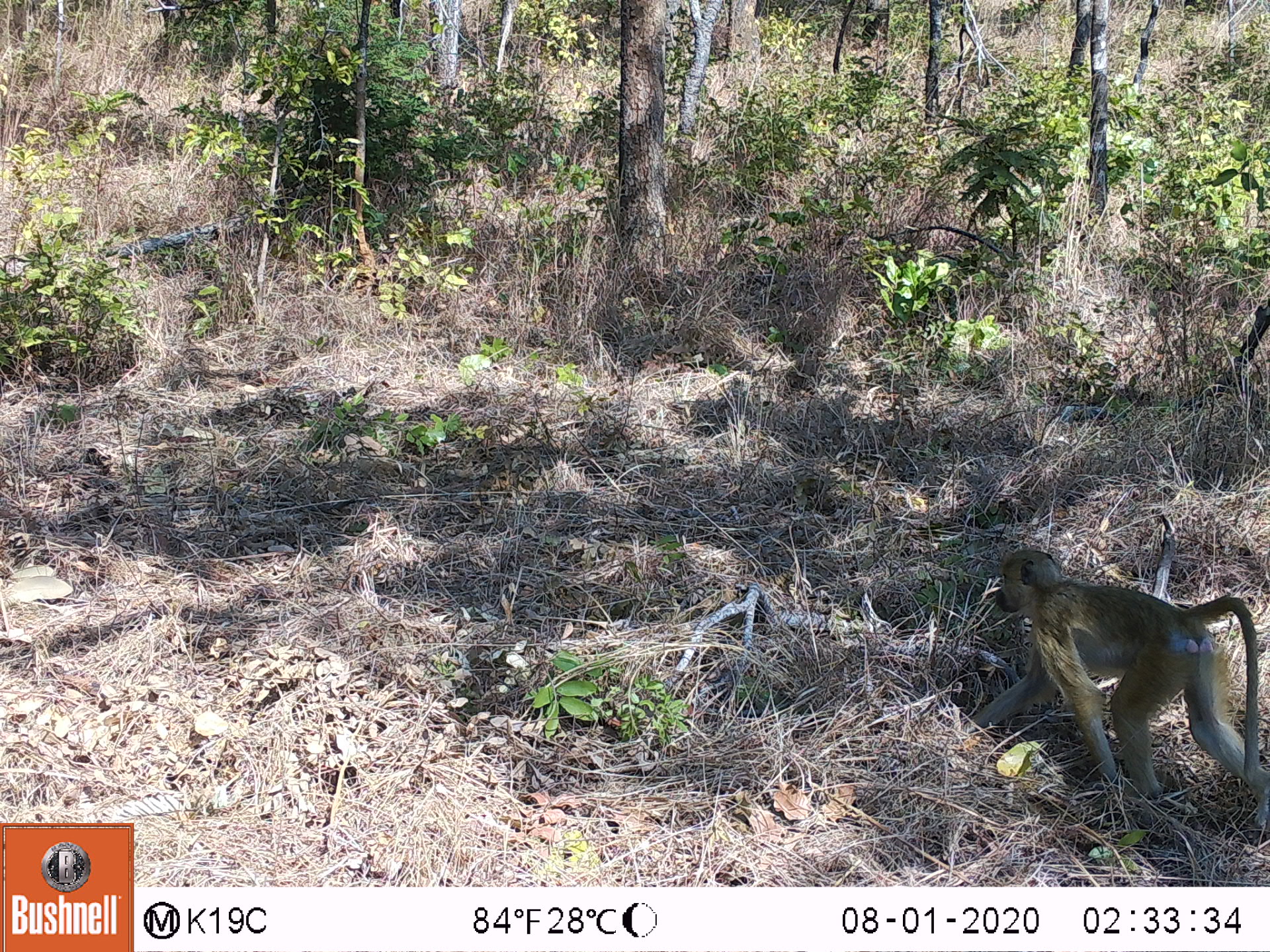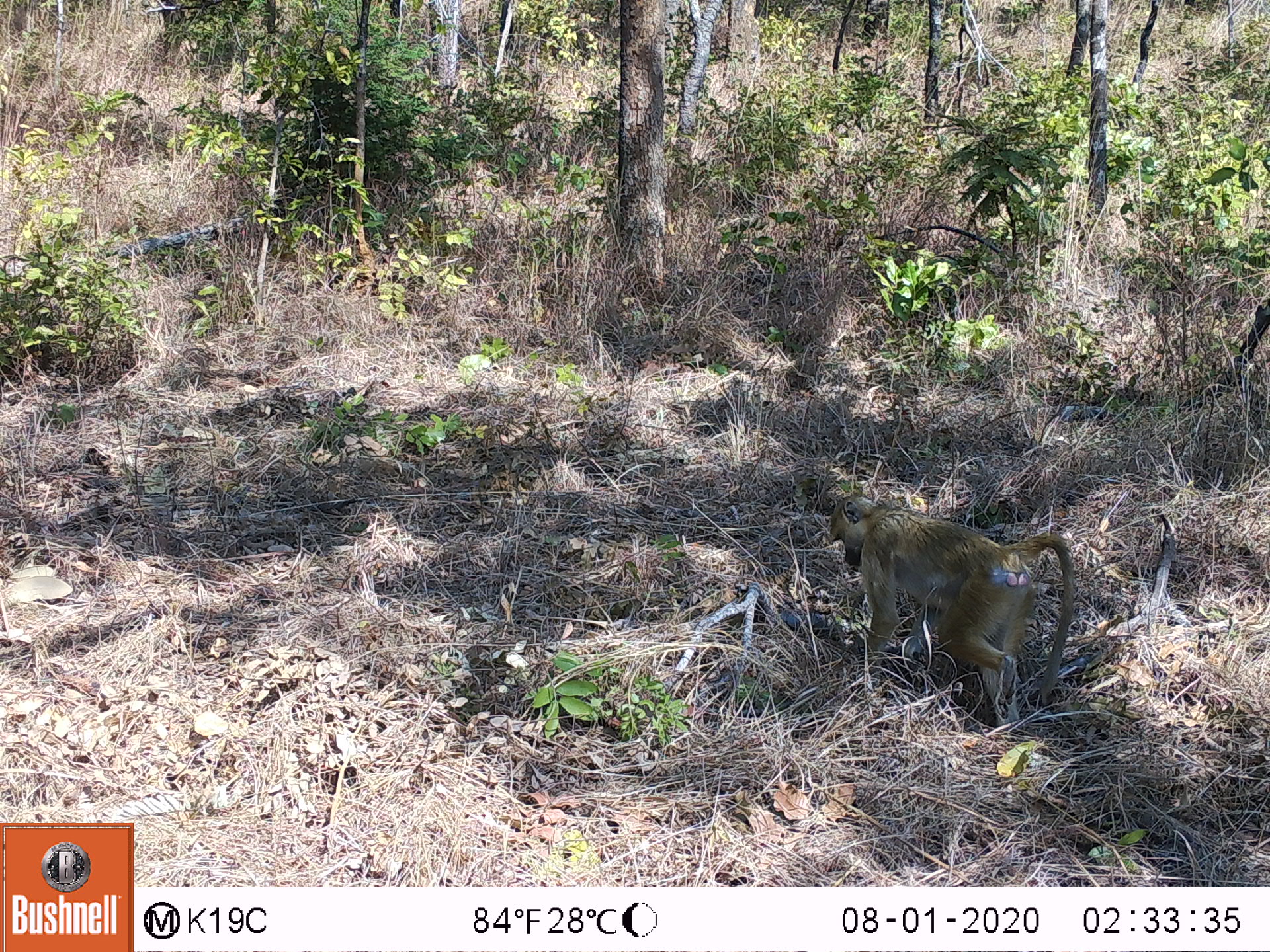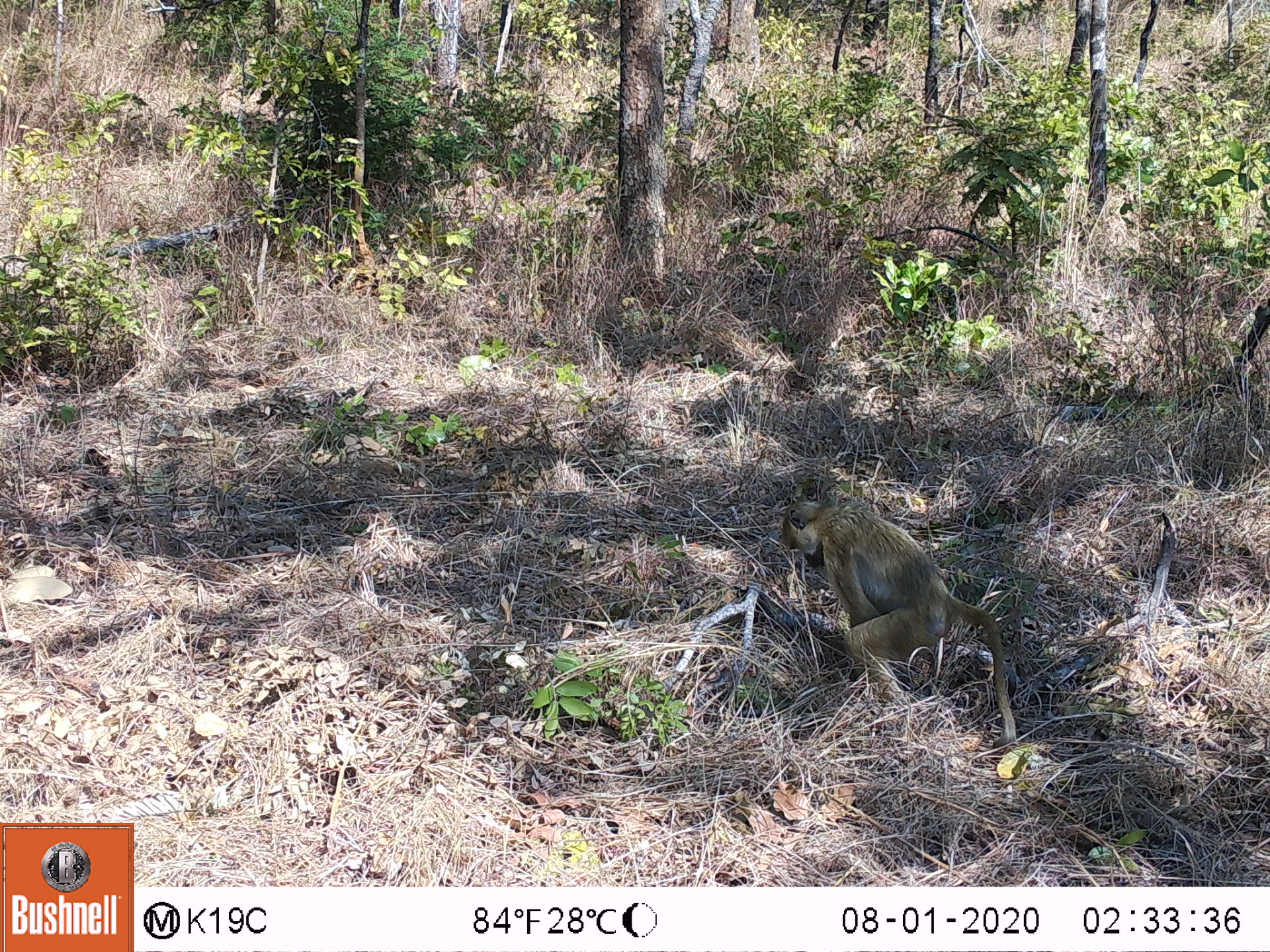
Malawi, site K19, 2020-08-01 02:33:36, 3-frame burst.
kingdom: Animalia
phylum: Chordata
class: Mammalia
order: Primates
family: Cercopithecidae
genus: Papio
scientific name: Papio cynocephalus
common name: yellow baboon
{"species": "yellow baboon (Papio cynocephalus)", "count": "1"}